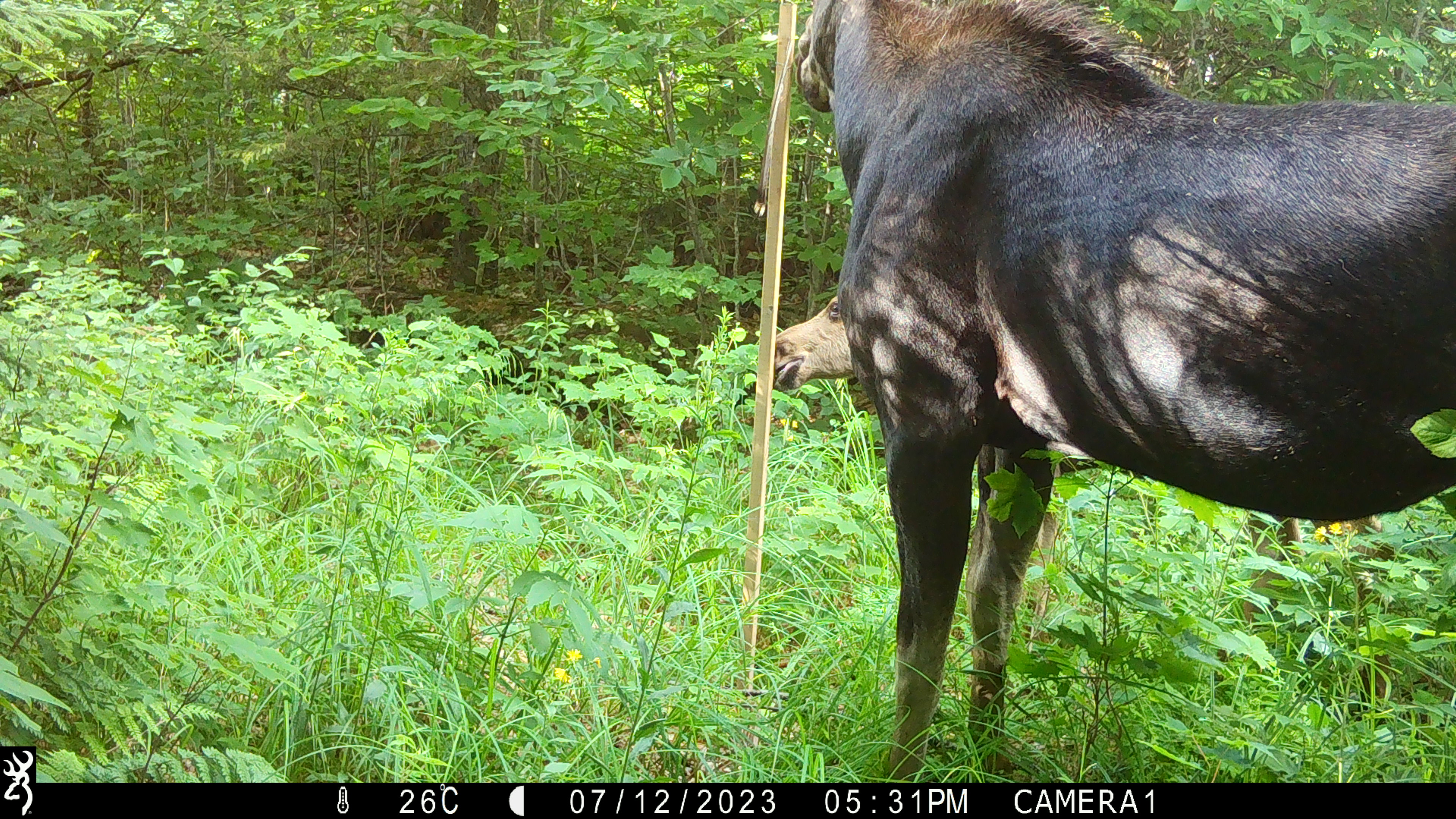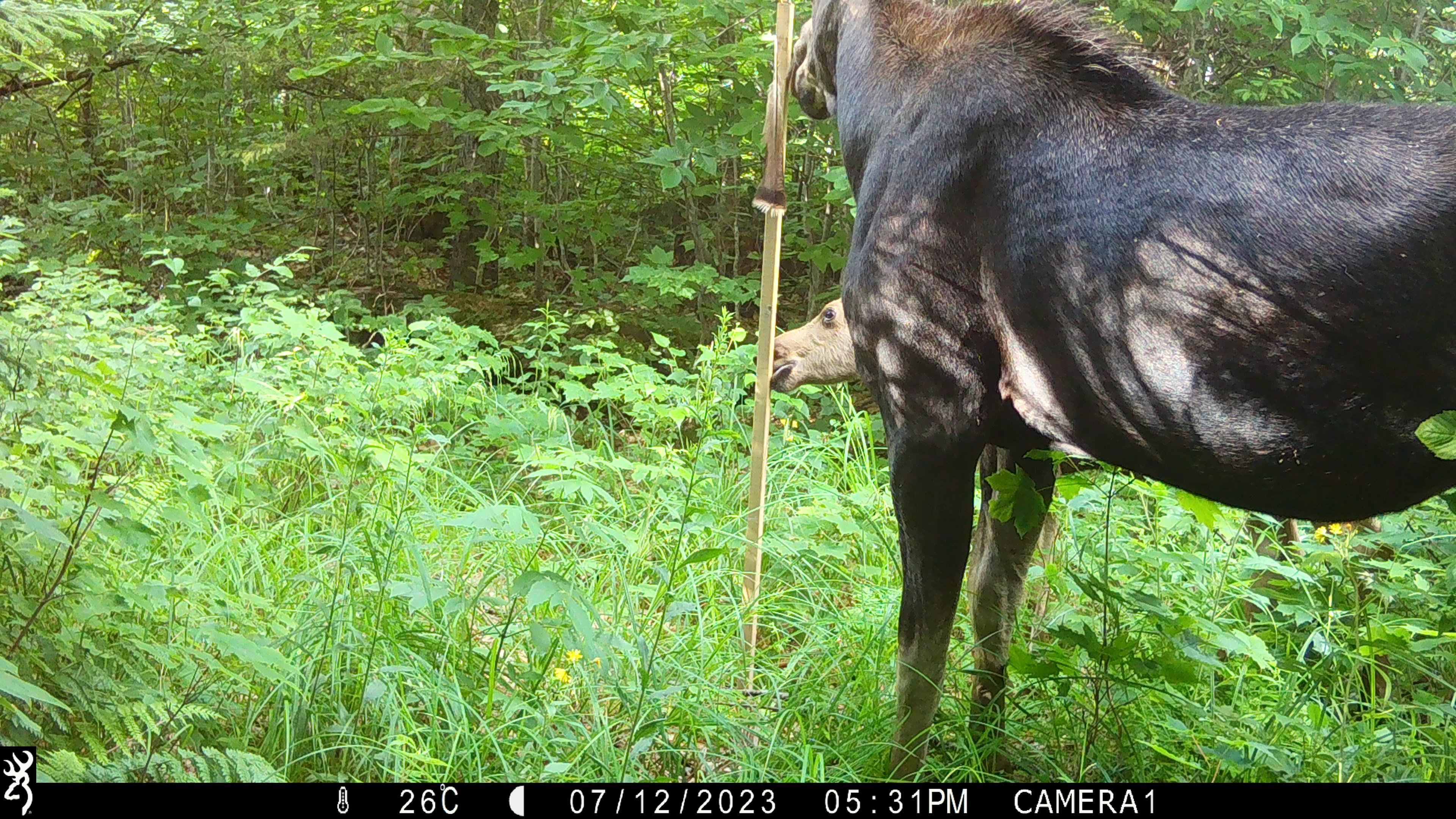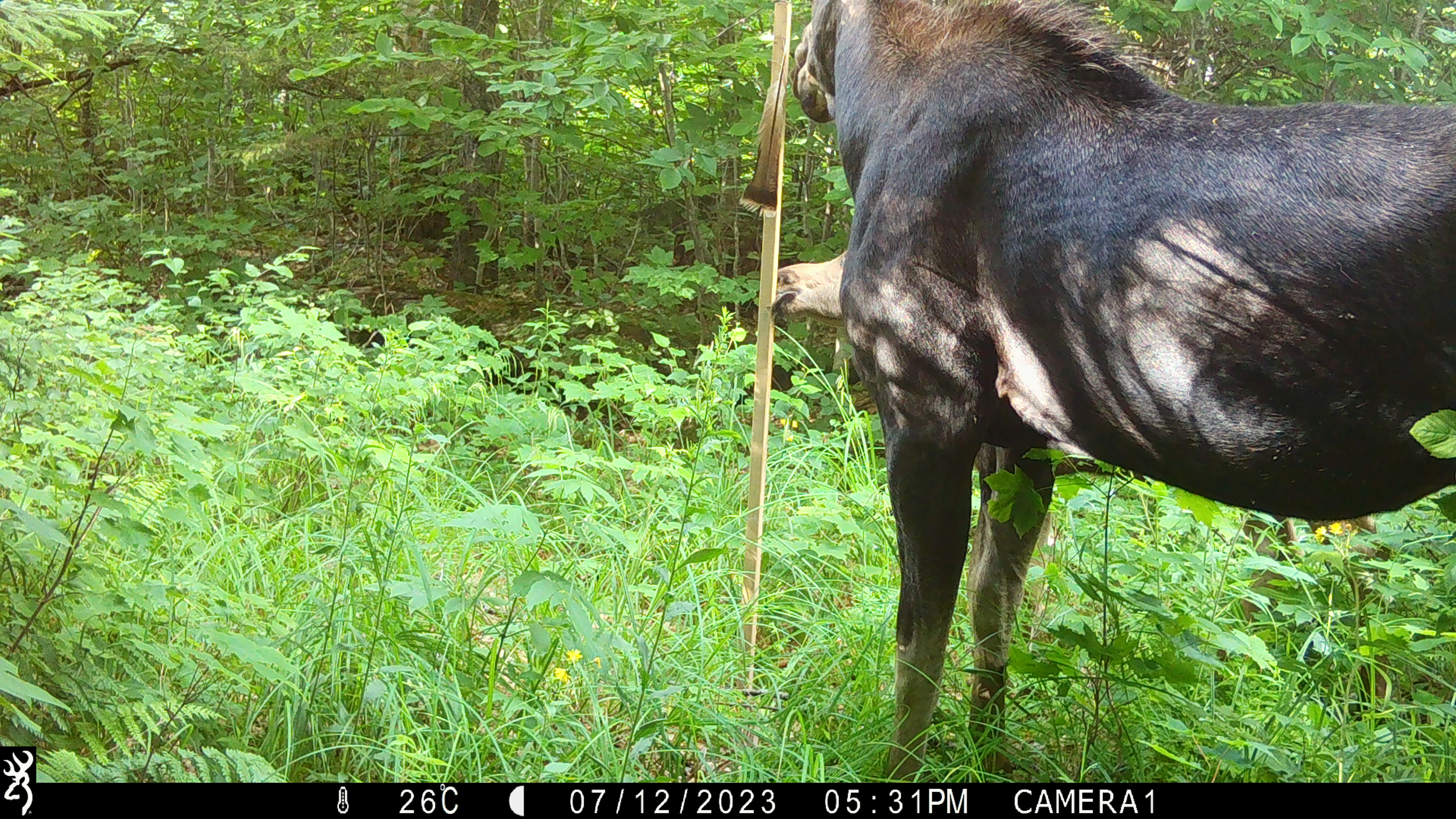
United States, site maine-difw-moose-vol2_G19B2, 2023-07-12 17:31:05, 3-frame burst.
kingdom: Animalia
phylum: Chordata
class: Mammalia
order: Artiodactyla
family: Cervidae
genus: Alces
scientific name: Alces alces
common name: moose